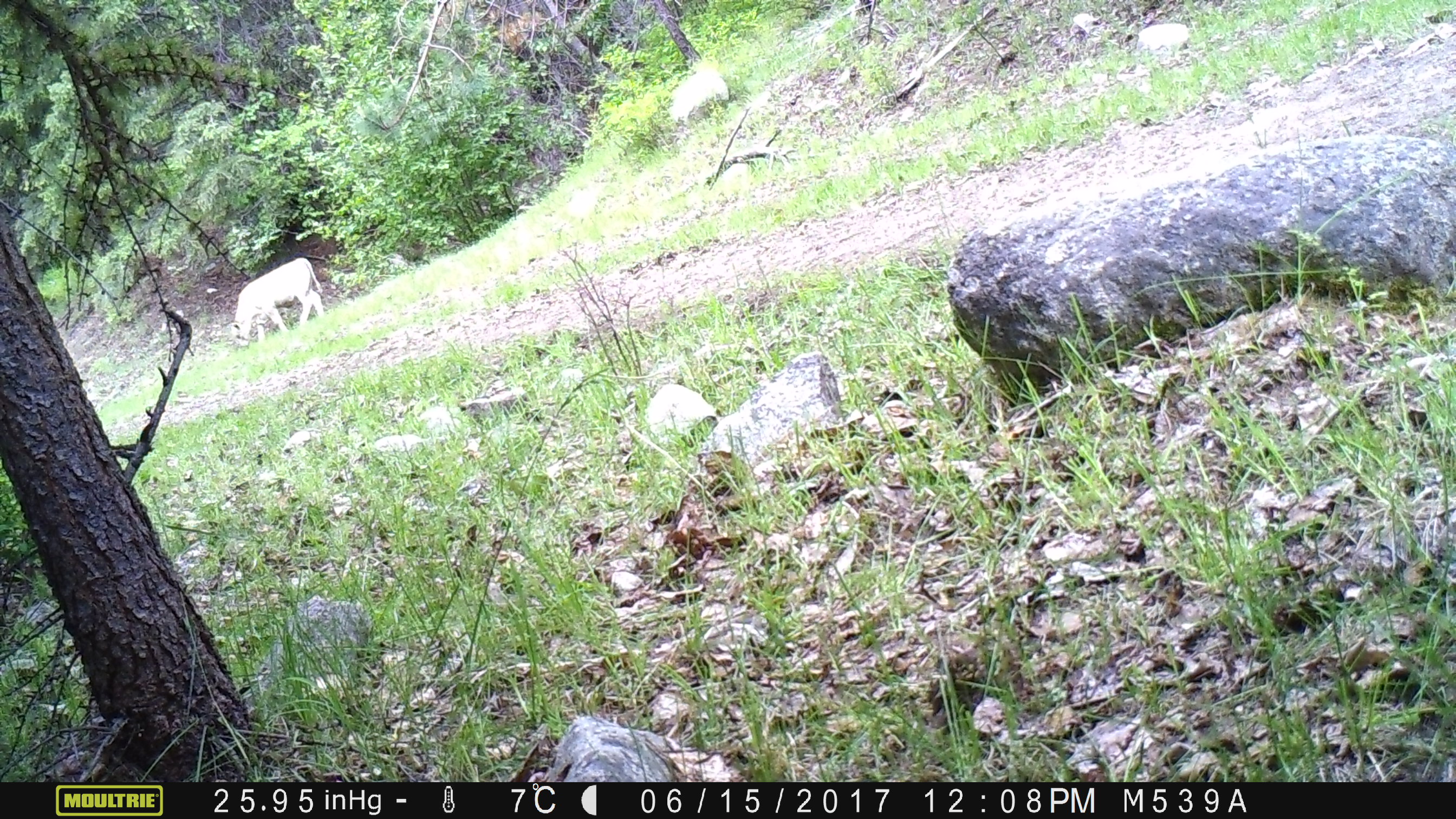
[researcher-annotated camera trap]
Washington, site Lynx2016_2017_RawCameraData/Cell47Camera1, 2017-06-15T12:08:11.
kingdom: Animalia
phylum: Chordata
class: Mammalia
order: Artiodactyla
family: Bovidae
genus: Bos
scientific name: Bos taurus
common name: domestic cattle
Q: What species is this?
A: Domestic cattle (Bos taurus).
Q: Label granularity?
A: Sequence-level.